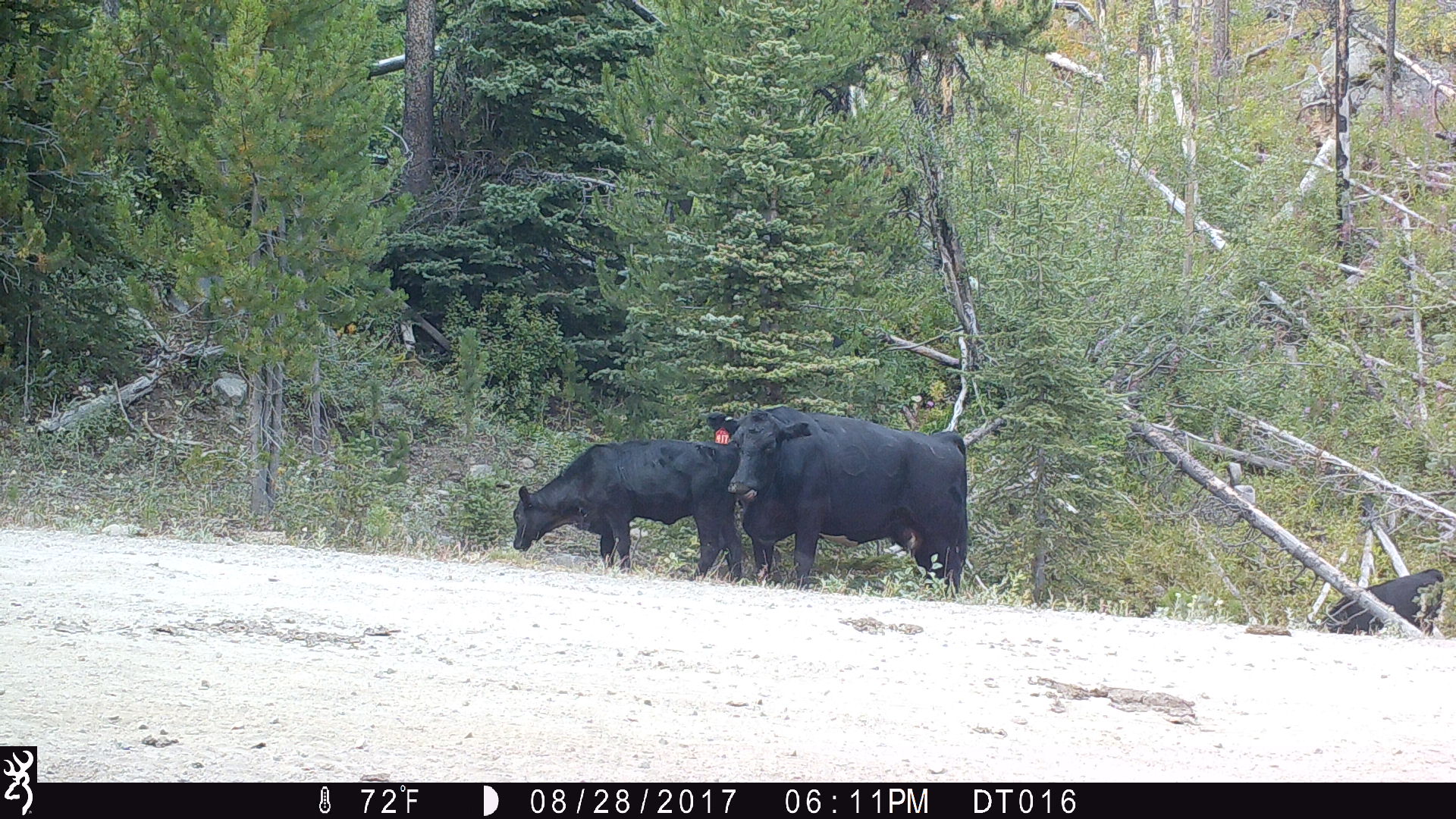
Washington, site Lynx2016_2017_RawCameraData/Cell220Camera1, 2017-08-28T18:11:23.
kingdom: Animalia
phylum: Chordata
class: Mammalia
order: Artiodactyla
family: Bovidae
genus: Bos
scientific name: Bos taurus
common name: domestic cattle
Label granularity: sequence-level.